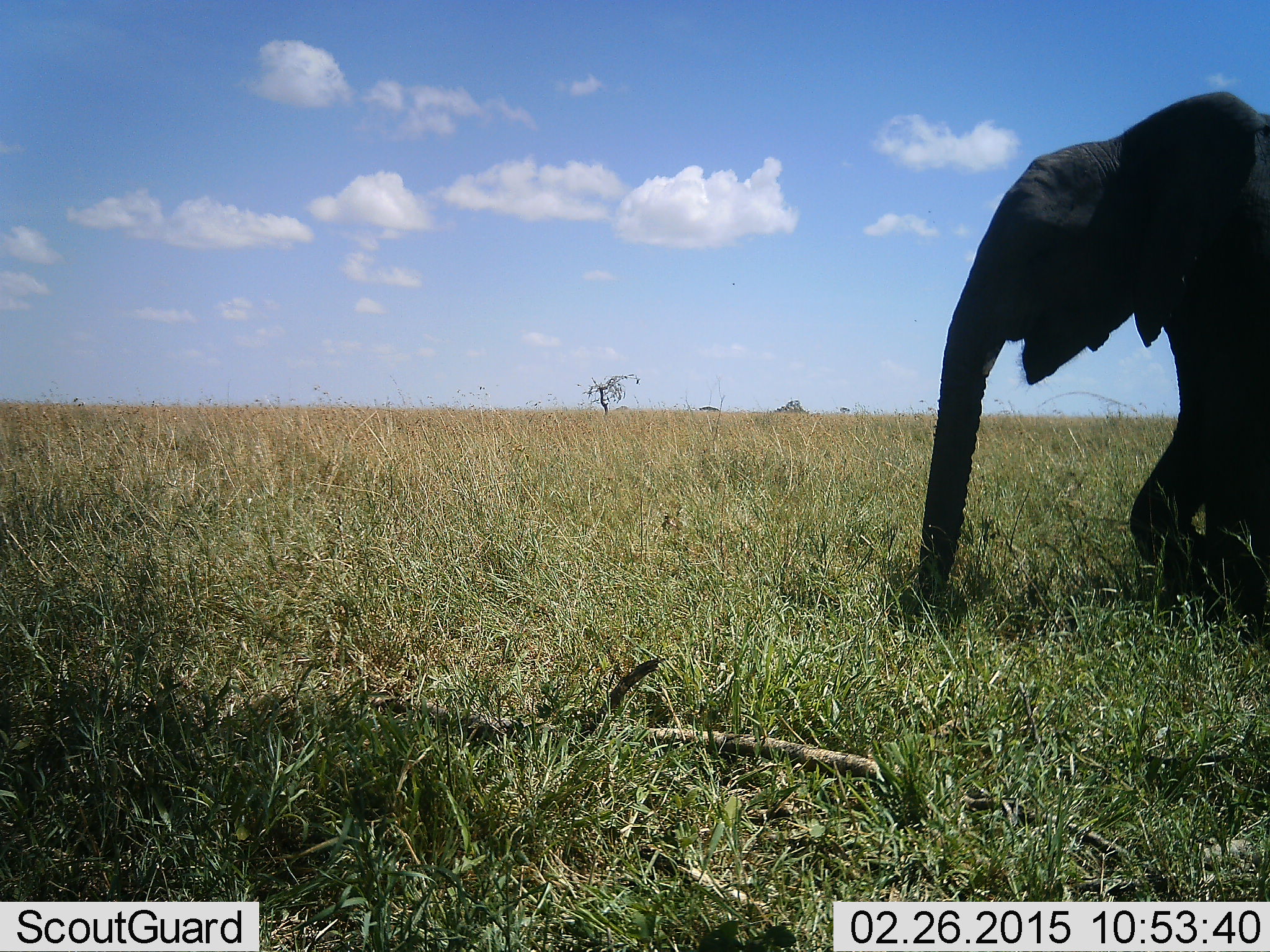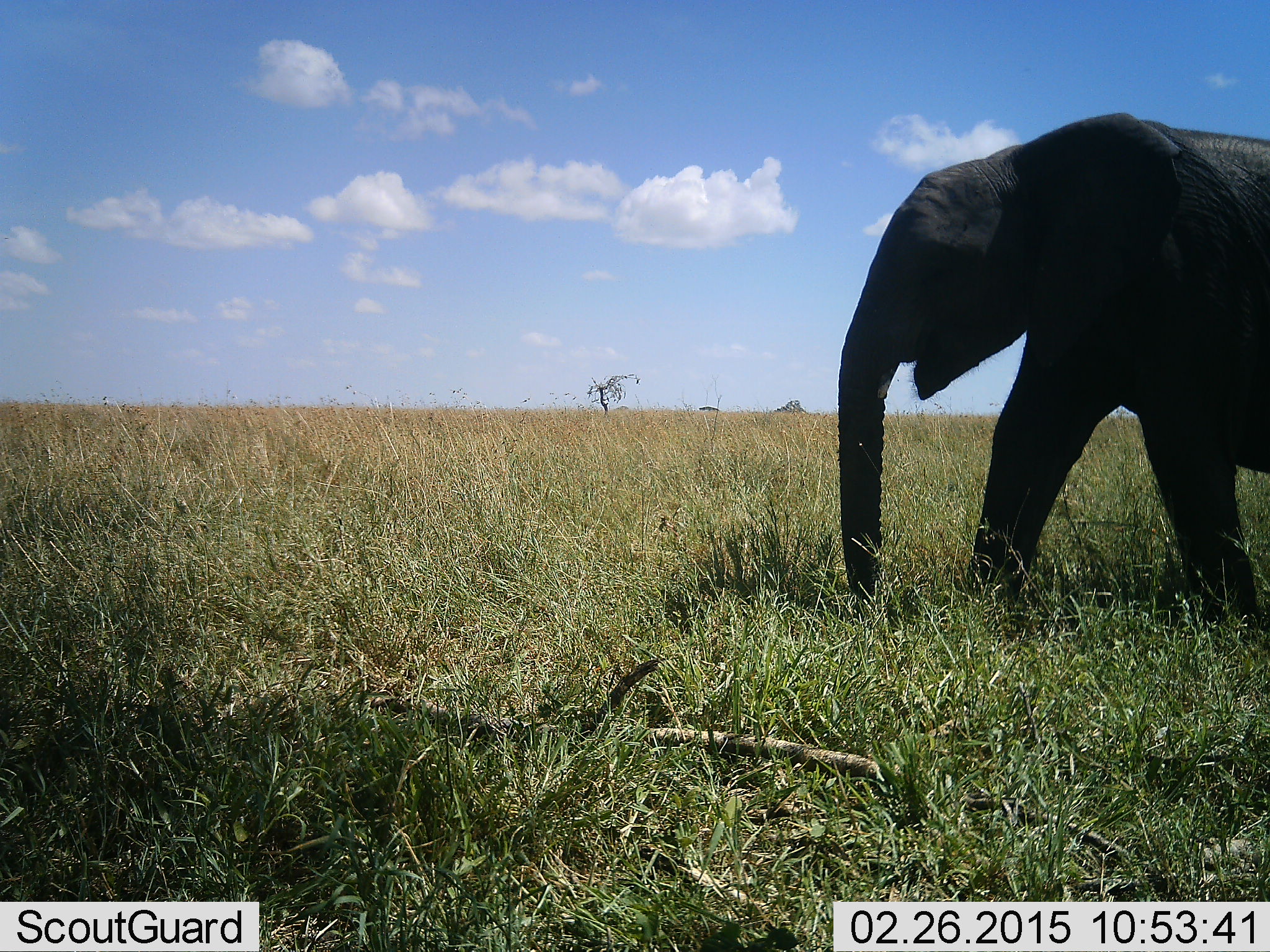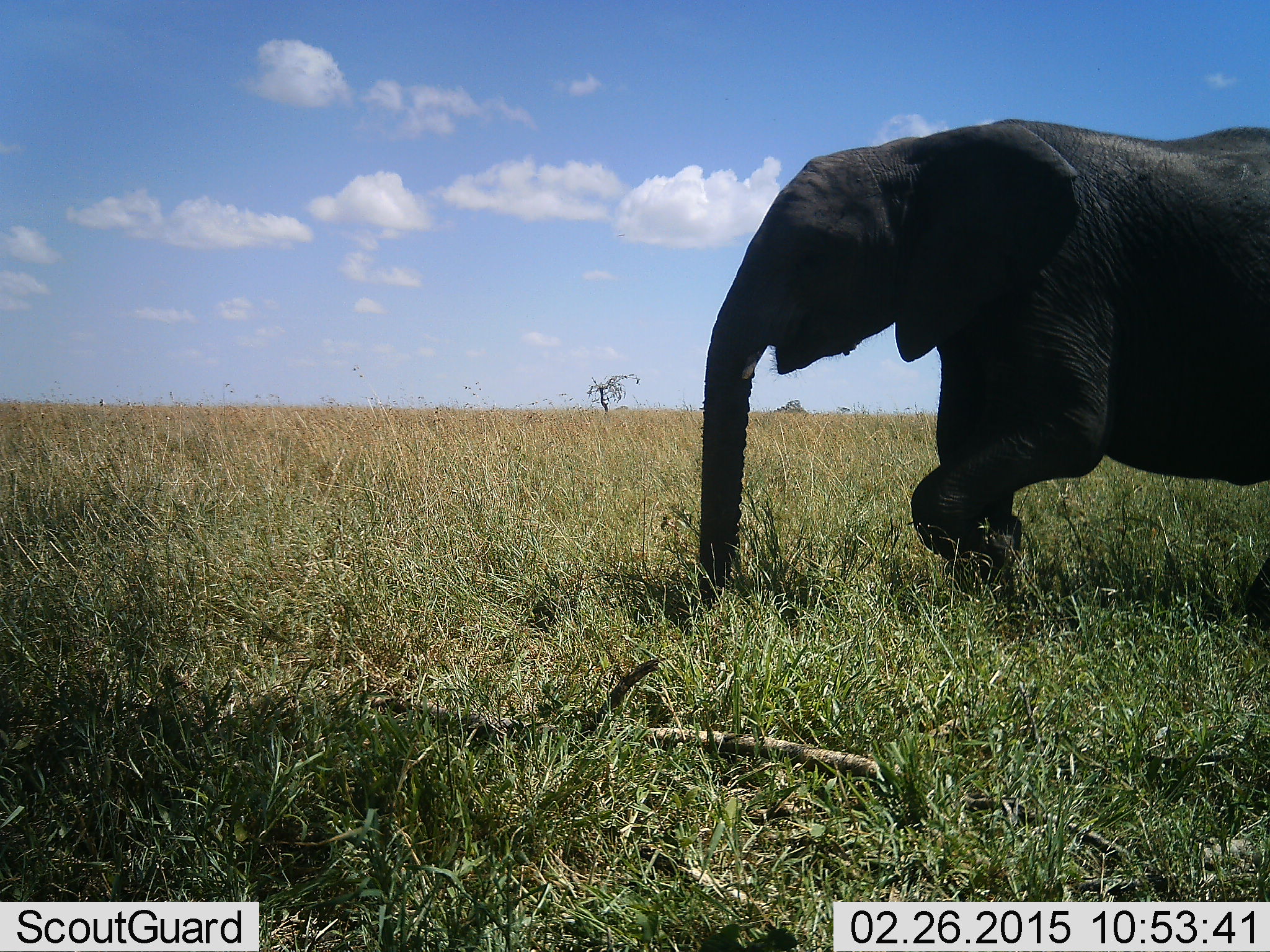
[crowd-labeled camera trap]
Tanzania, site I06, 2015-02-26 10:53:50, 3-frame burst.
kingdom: Animalia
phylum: Chordata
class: Mammalia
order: Proboscidea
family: Elephantidae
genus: Loxodonta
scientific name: Loxodonta africana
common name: african bush elephant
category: elephant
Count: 1.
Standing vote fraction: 10%.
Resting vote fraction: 0%.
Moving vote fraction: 100%.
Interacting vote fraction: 0%.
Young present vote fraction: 10%.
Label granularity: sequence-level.